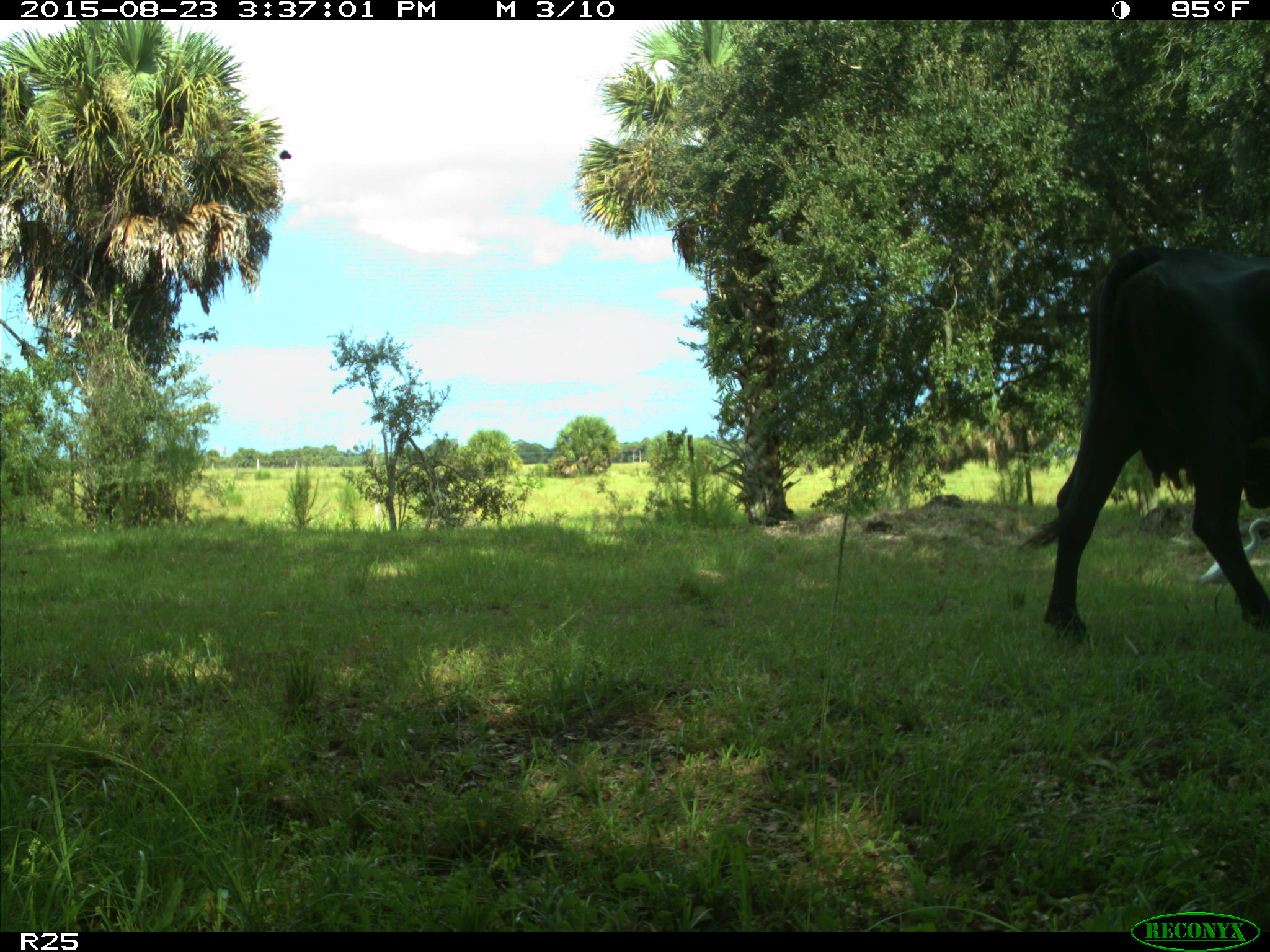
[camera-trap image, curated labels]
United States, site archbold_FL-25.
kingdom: Animalia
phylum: Chordata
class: Mammalia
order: Artiodactyla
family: Bovidae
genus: Bos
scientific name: Bos taurus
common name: domestic cow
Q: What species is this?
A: Bos taurus (domestic cow).